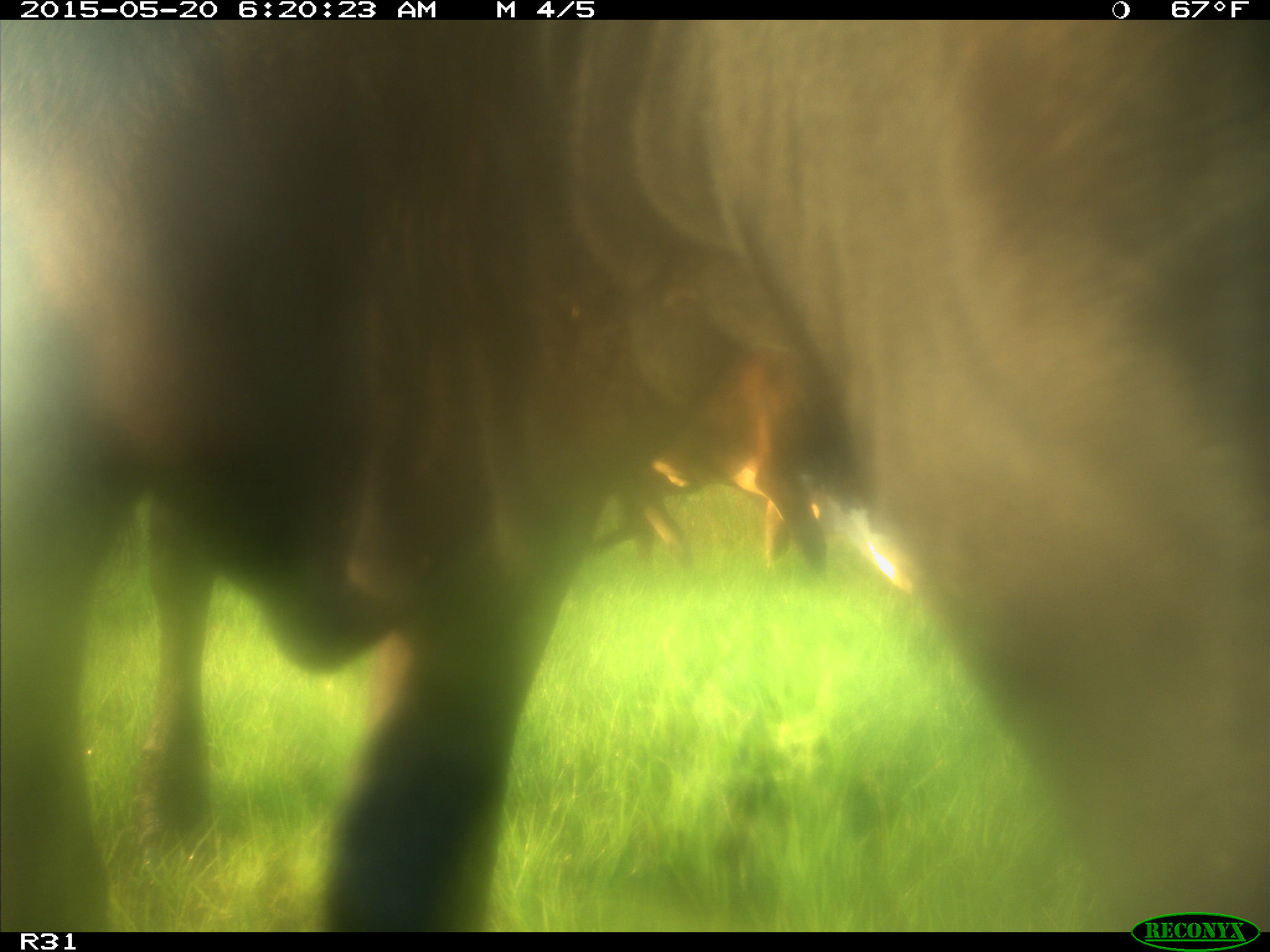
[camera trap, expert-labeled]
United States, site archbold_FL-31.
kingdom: Animalia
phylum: Chordata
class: Mammalia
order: Artiodactyla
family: Bovidae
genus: Bos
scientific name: Bos taurus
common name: domestic cow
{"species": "Bos taurus (domestic cow)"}